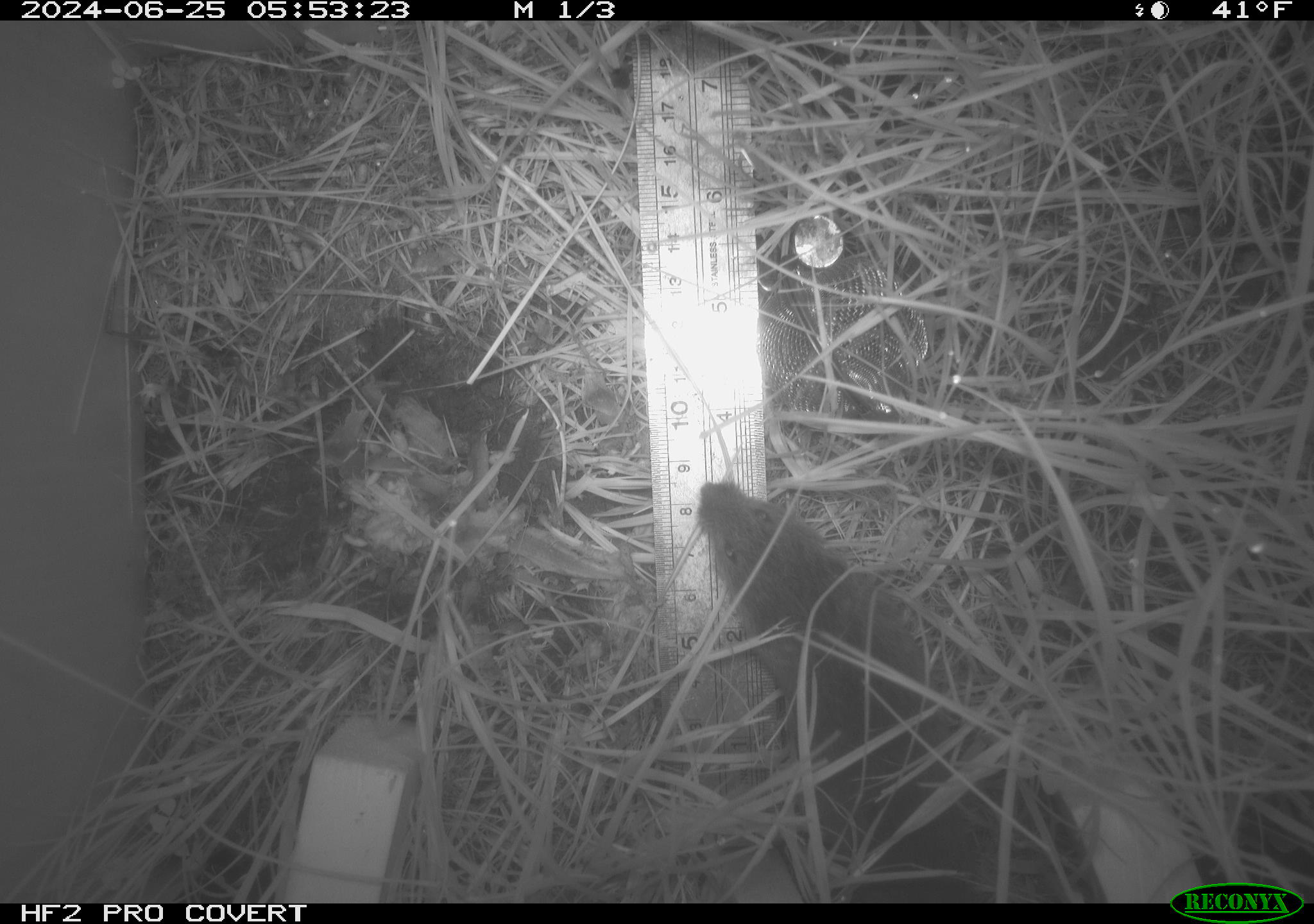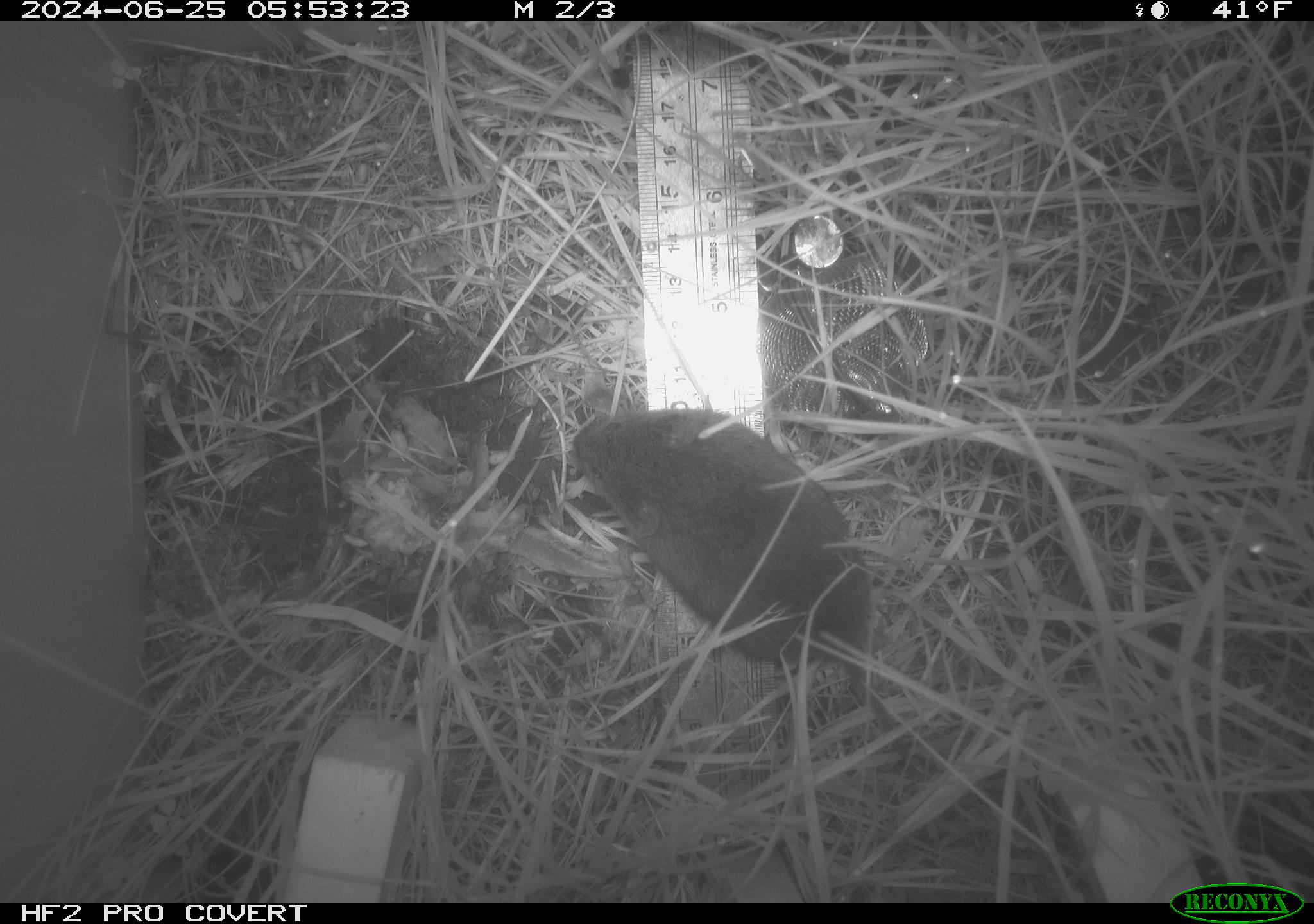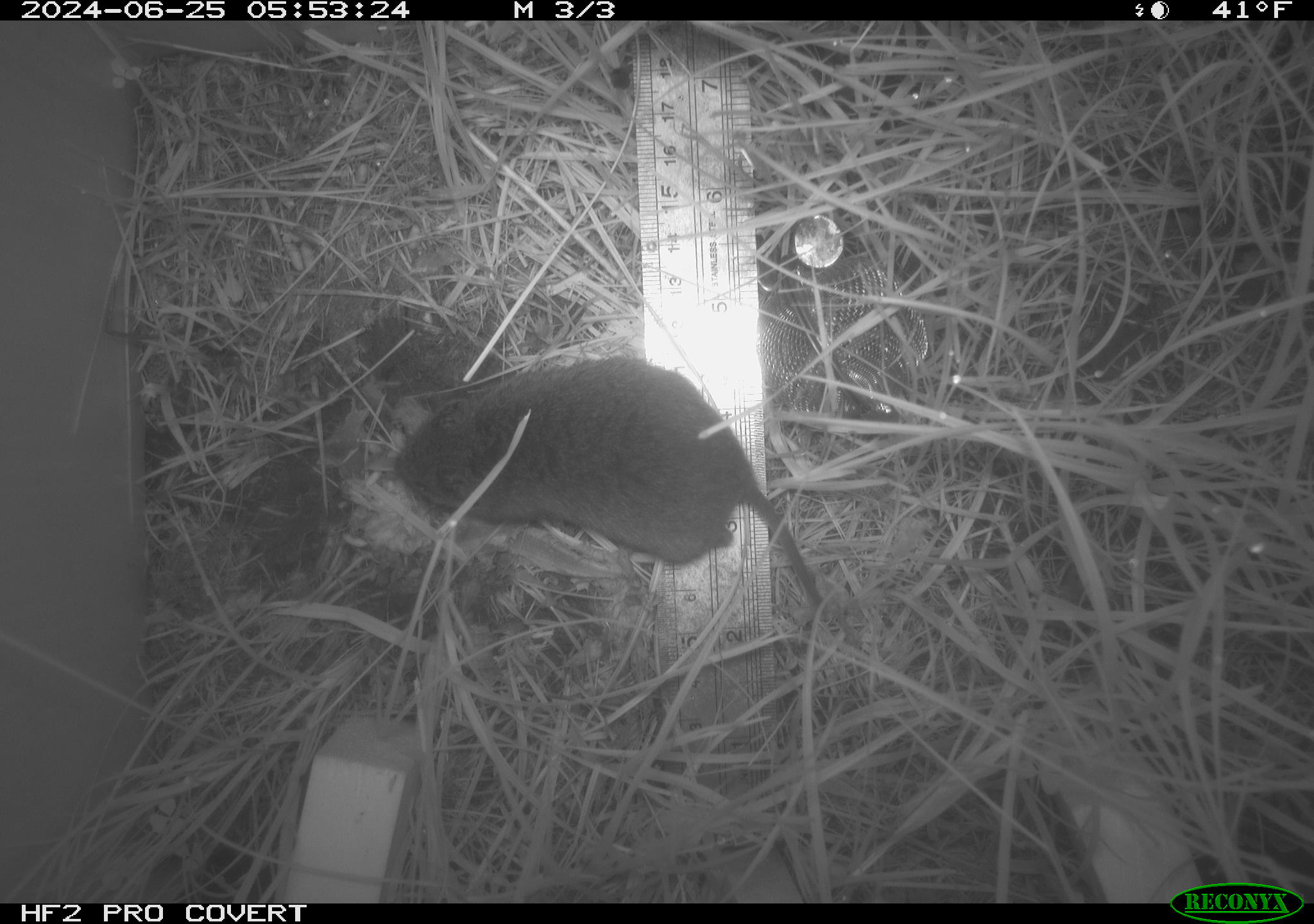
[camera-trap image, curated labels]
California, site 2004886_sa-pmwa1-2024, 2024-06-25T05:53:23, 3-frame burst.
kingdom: Animalia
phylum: Chordata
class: Mammalia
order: Rodentia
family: Cricetidae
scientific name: Arvicolinae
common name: voles, lemmings, and muskrats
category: arvicolinae subfamily